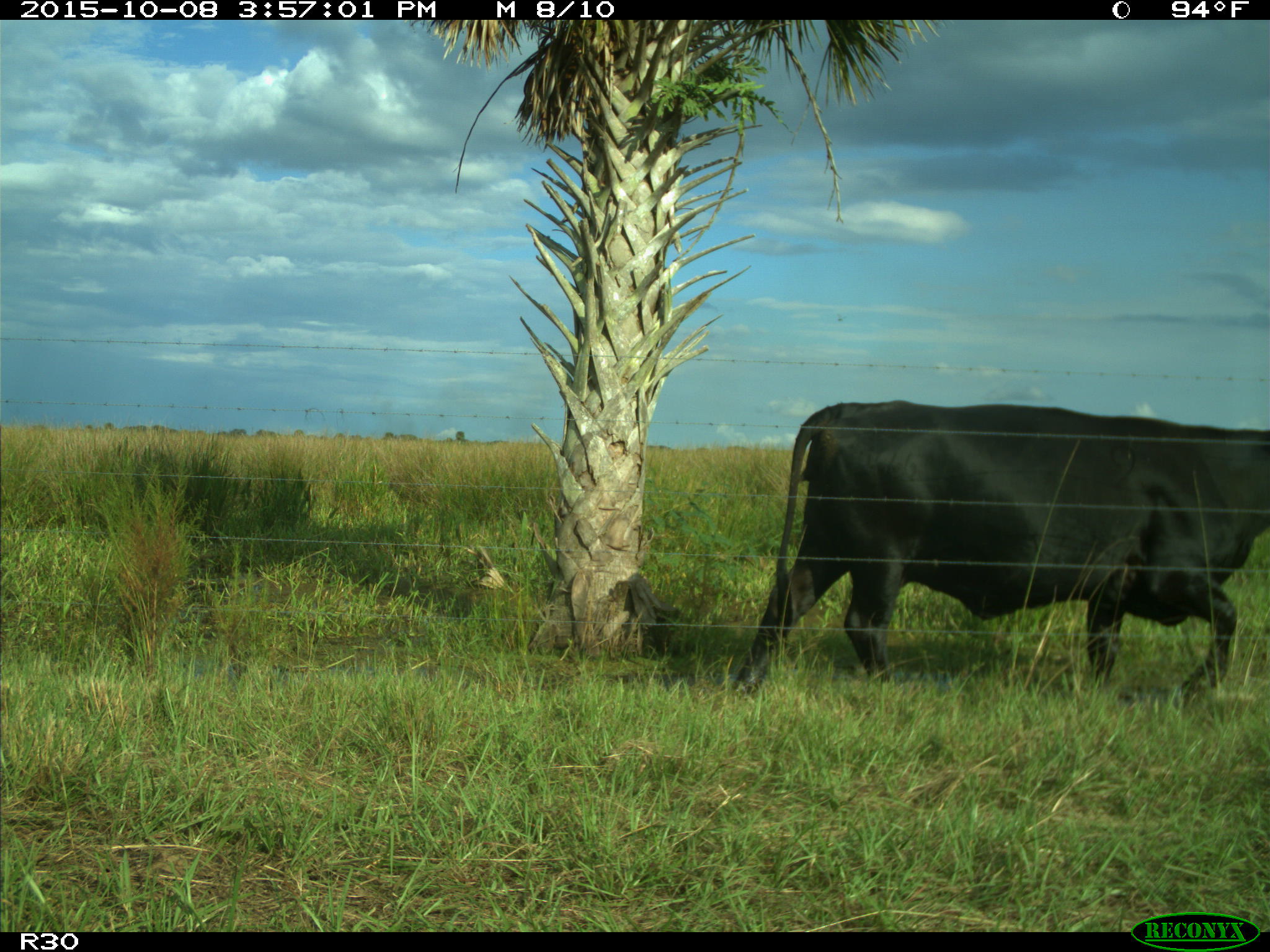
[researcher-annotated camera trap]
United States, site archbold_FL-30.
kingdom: Animalia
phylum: Chordata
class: Mammalia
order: Artiodactyla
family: Bovidae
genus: Bos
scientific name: Bos taurus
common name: domestic cow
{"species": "Bos taurus (domestic cow)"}